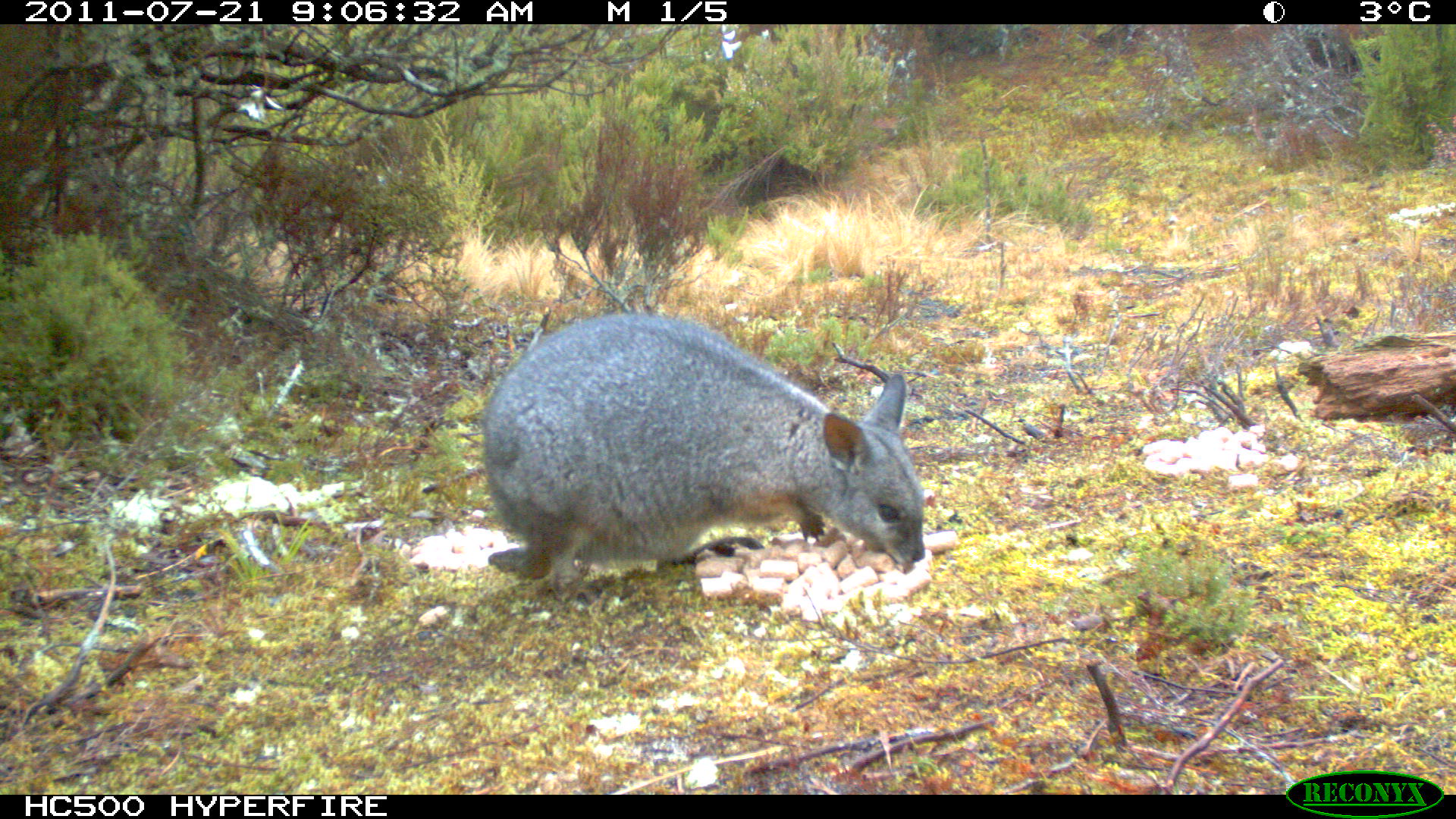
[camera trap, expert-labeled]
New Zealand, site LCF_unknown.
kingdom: Animalia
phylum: Chordata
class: Mammalia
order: Diprotodontia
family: Macropodidae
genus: Notamacropus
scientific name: Notamacropus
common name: wallaby